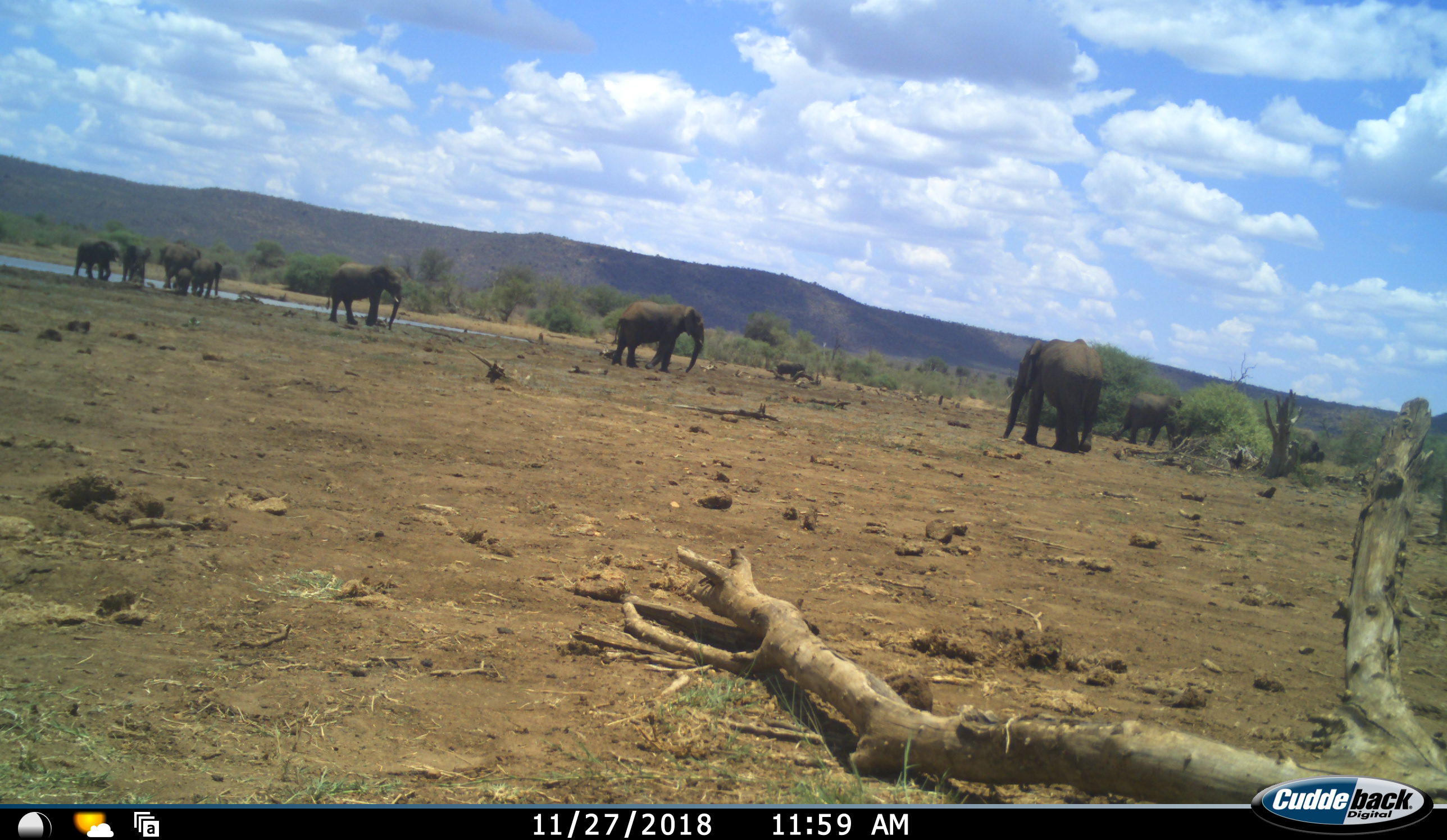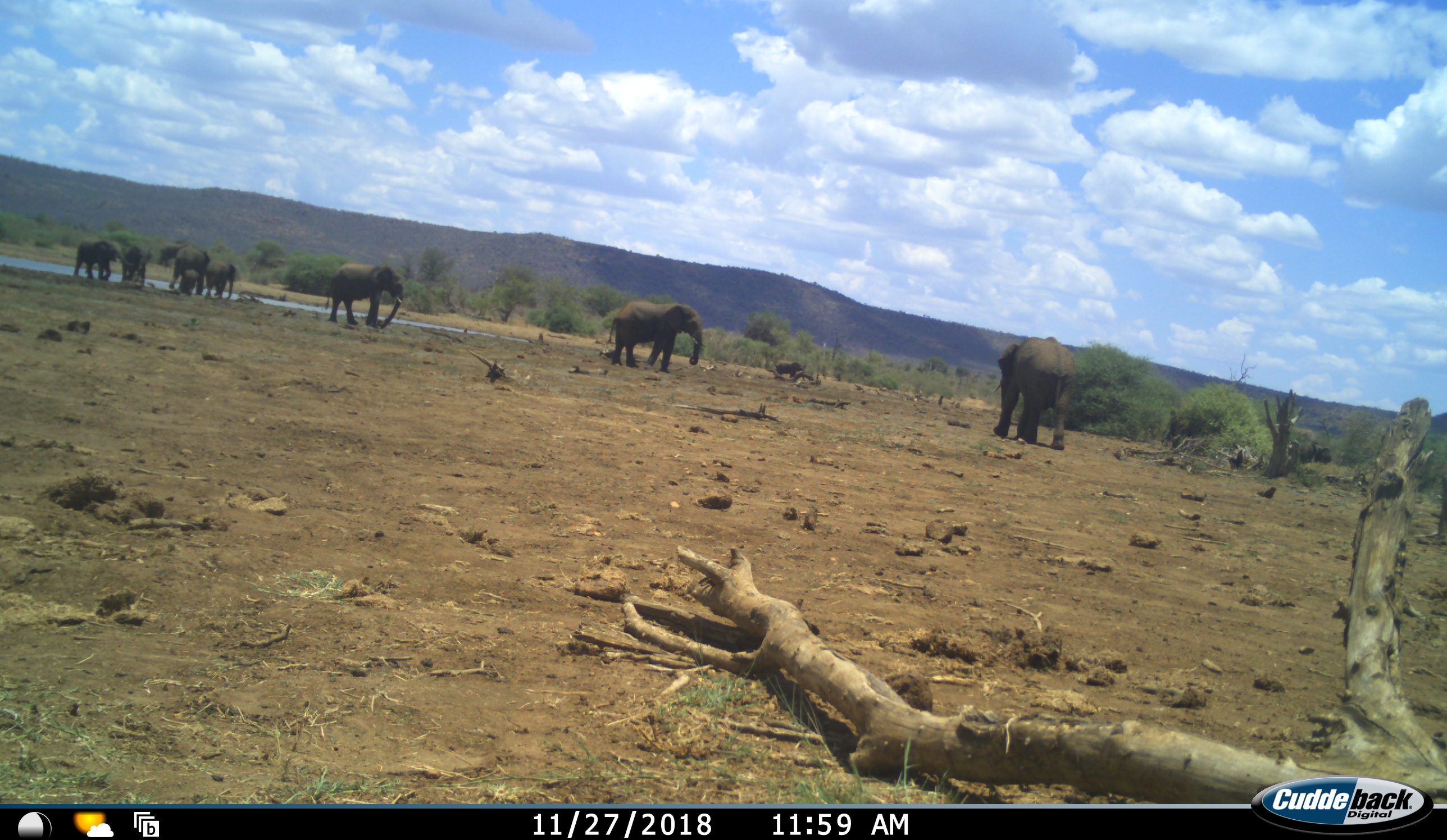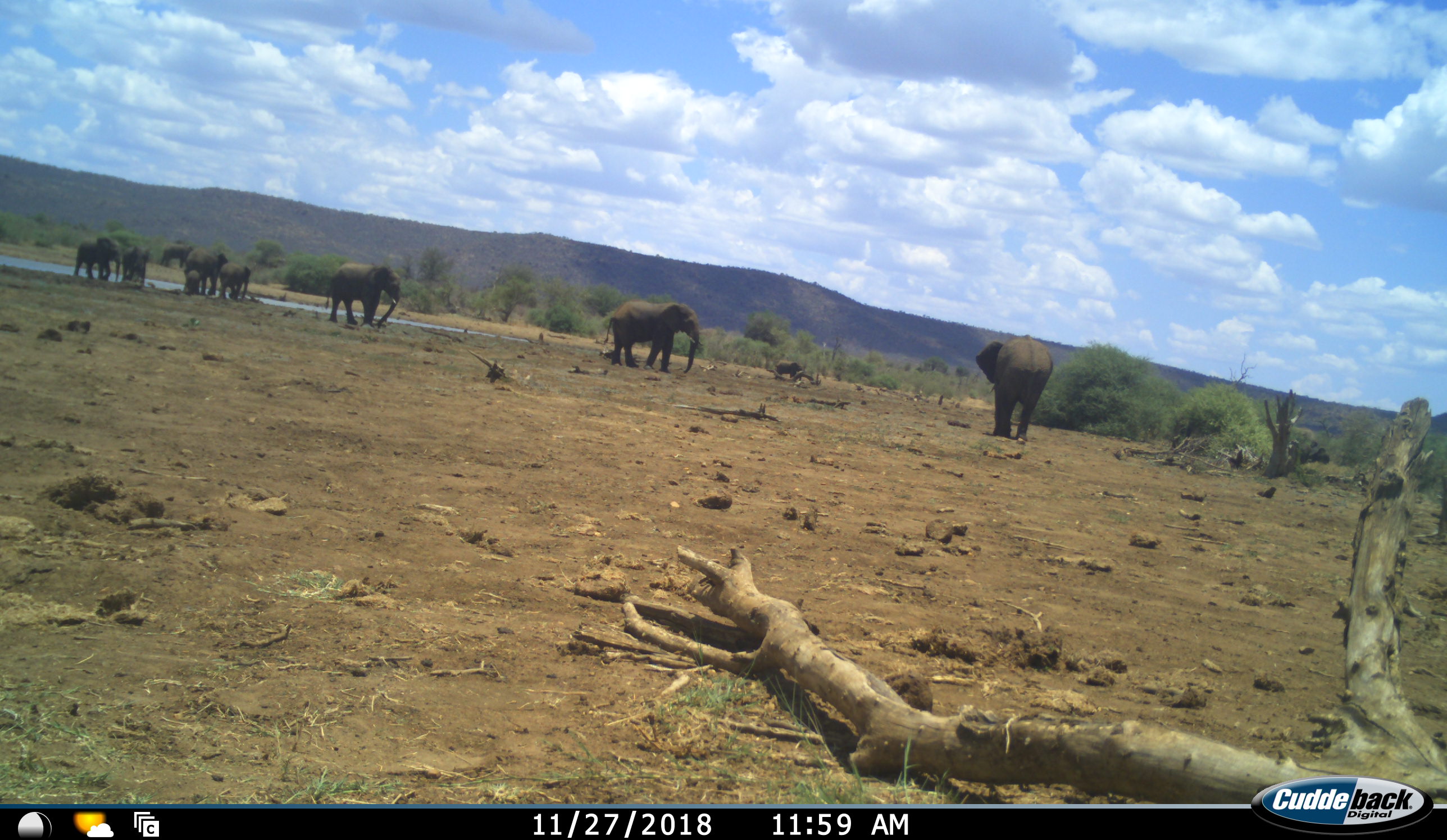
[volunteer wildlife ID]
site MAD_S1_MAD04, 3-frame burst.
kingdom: Animalia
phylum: Chordata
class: Mammalia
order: Proboscidea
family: Elephantidae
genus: Loxodonta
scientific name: Loxodonta africana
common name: african bush elephant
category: elephant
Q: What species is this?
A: Elephant (african bush elephant) (Loxodonta africana).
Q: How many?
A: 11-50.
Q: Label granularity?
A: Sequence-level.